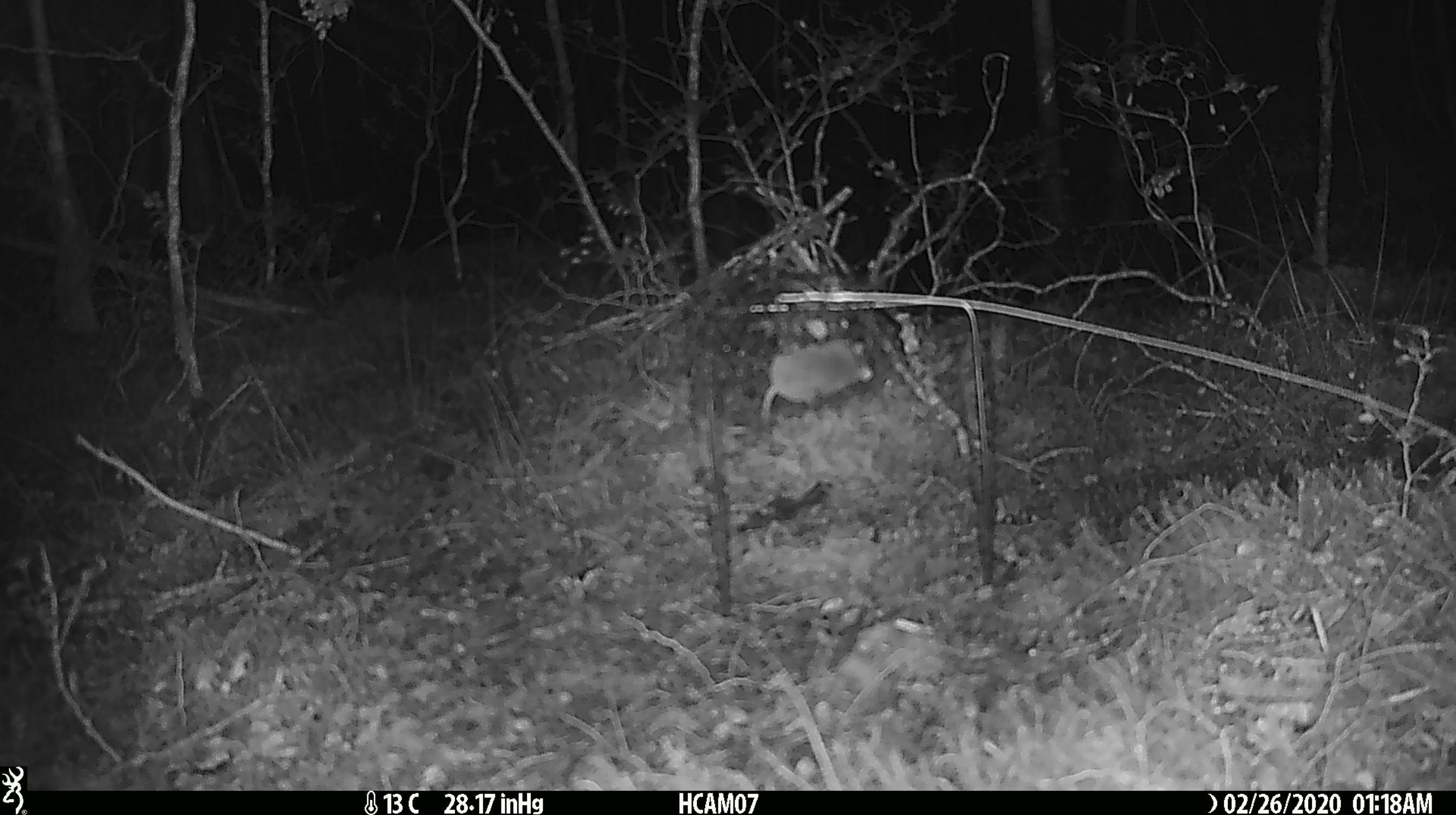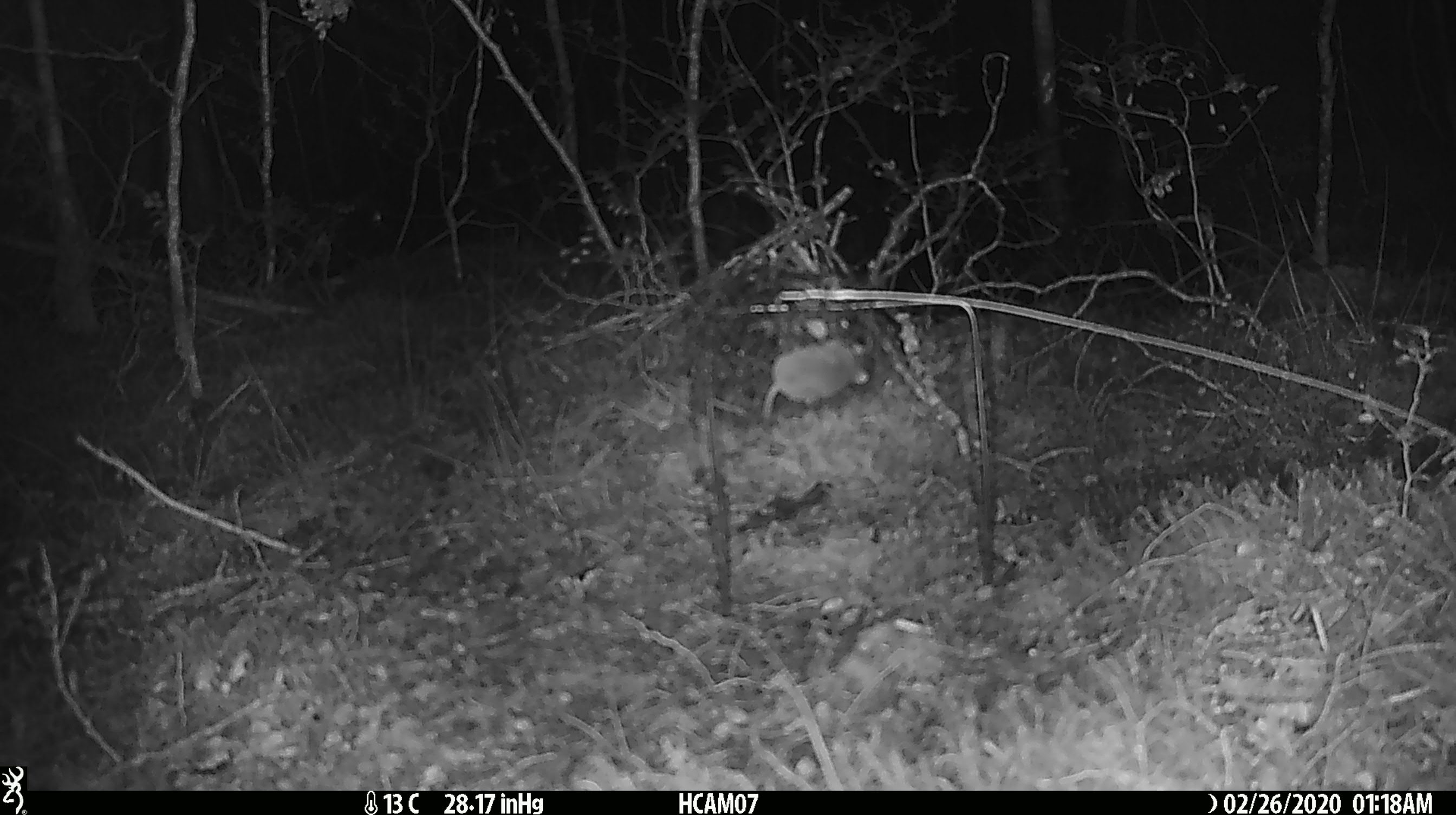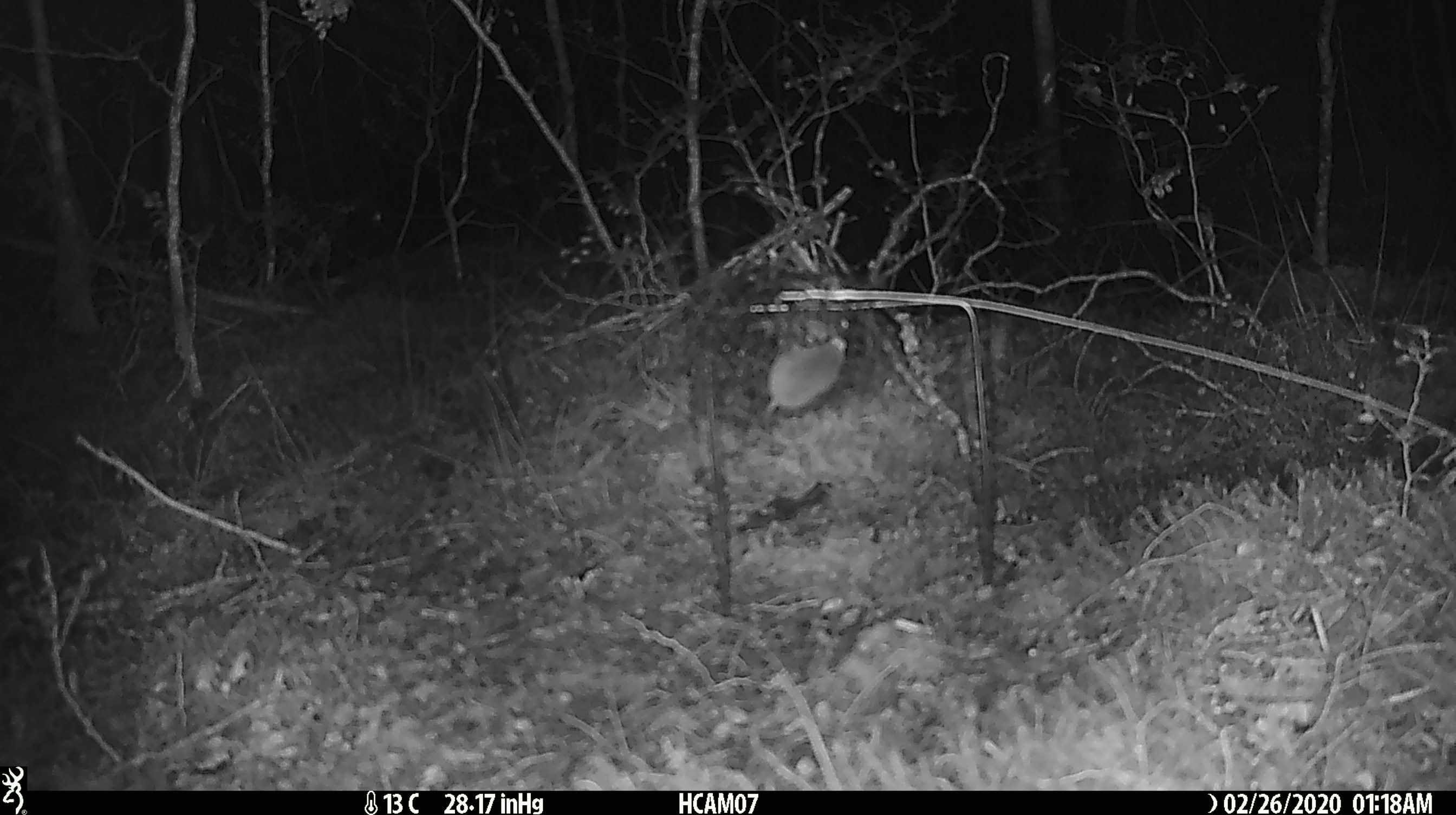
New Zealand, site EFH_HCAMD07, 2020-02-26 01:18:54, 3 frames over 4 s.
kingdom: Animalia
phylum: Chordata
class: Mammalia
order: Rodentia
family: Muridae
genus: Mus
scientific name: Mus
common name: mouse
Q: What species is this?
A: Mouse (Mus).